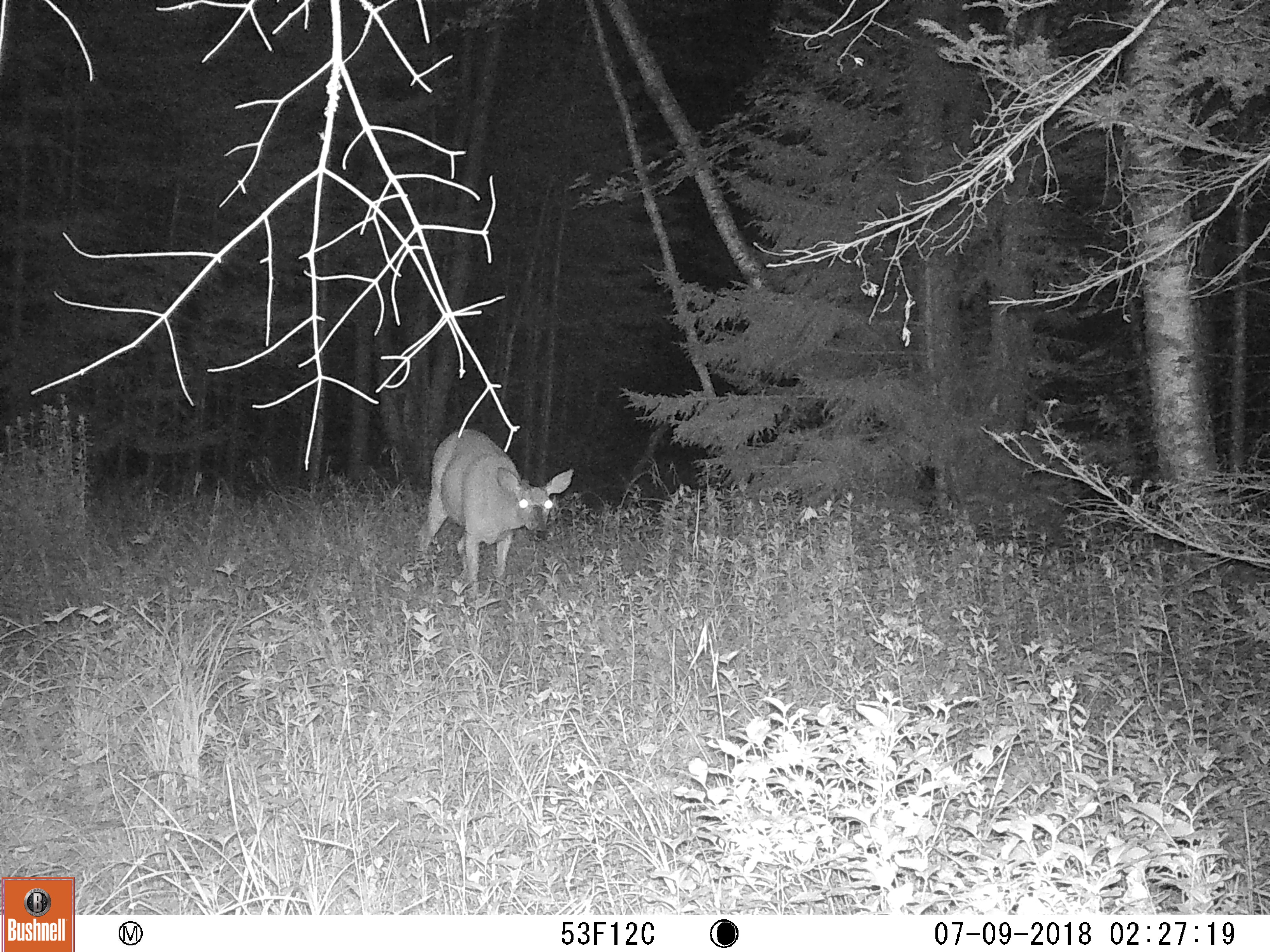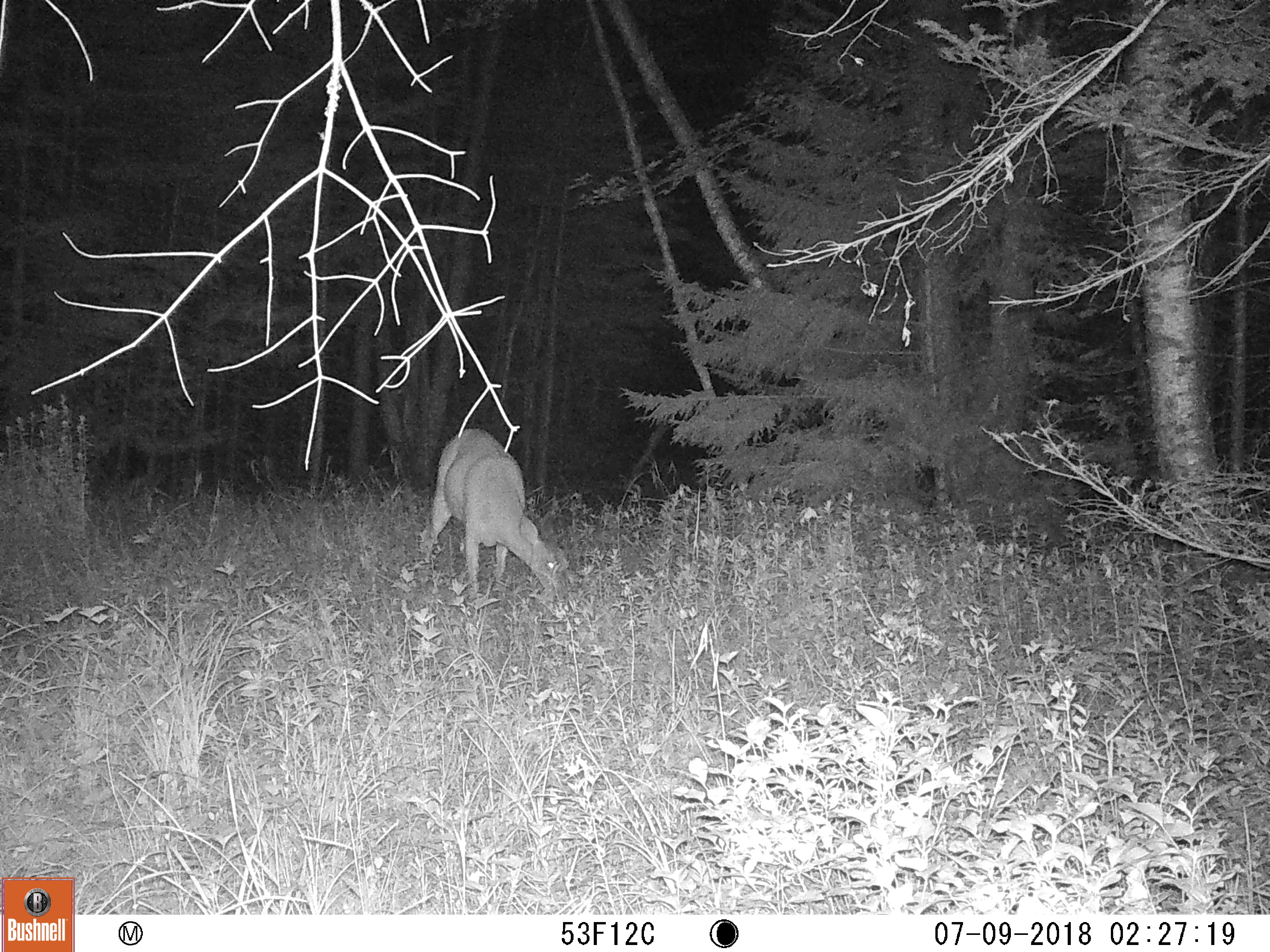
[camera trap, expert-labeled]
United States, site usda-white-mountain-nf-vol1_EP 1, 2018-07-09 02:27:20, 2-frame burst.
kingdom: Animalia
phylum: Chordata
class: Mammalia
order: Artiodactyla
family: Cervidae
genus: Odocoileus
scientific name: Odocoileus virginianus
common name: white-tailed deer